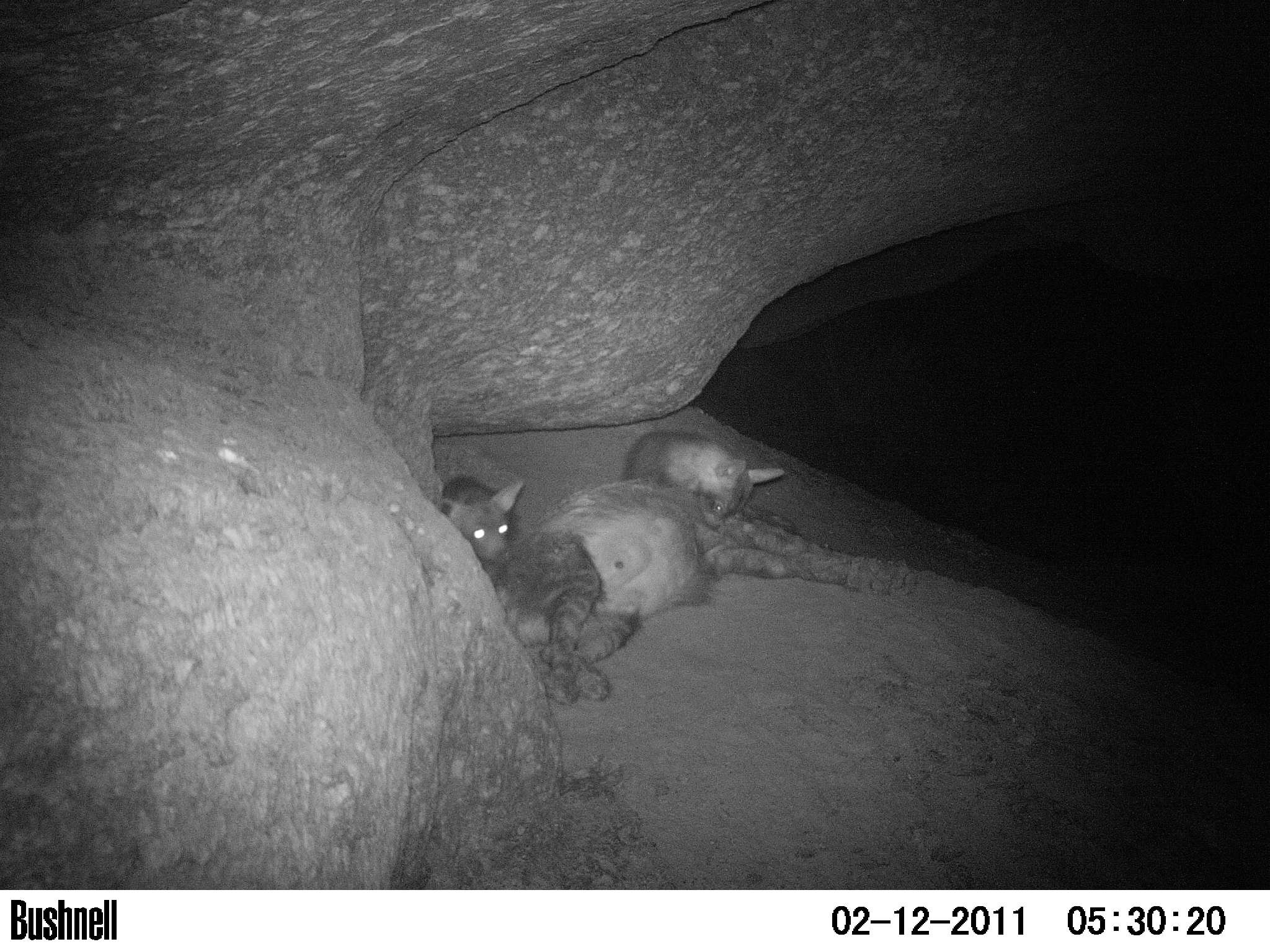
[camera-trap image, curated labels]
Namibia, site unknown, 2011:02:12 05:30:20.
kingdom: Animalia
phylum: Chordata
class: Mammalia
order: Carnivora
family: Hyaenidae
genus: Parahyaena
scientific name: Parahyaena brunnea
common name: brown hyena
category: hyaena brunnea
Hyaena brunnea (brown hyena) (Parahyaena brunnea).